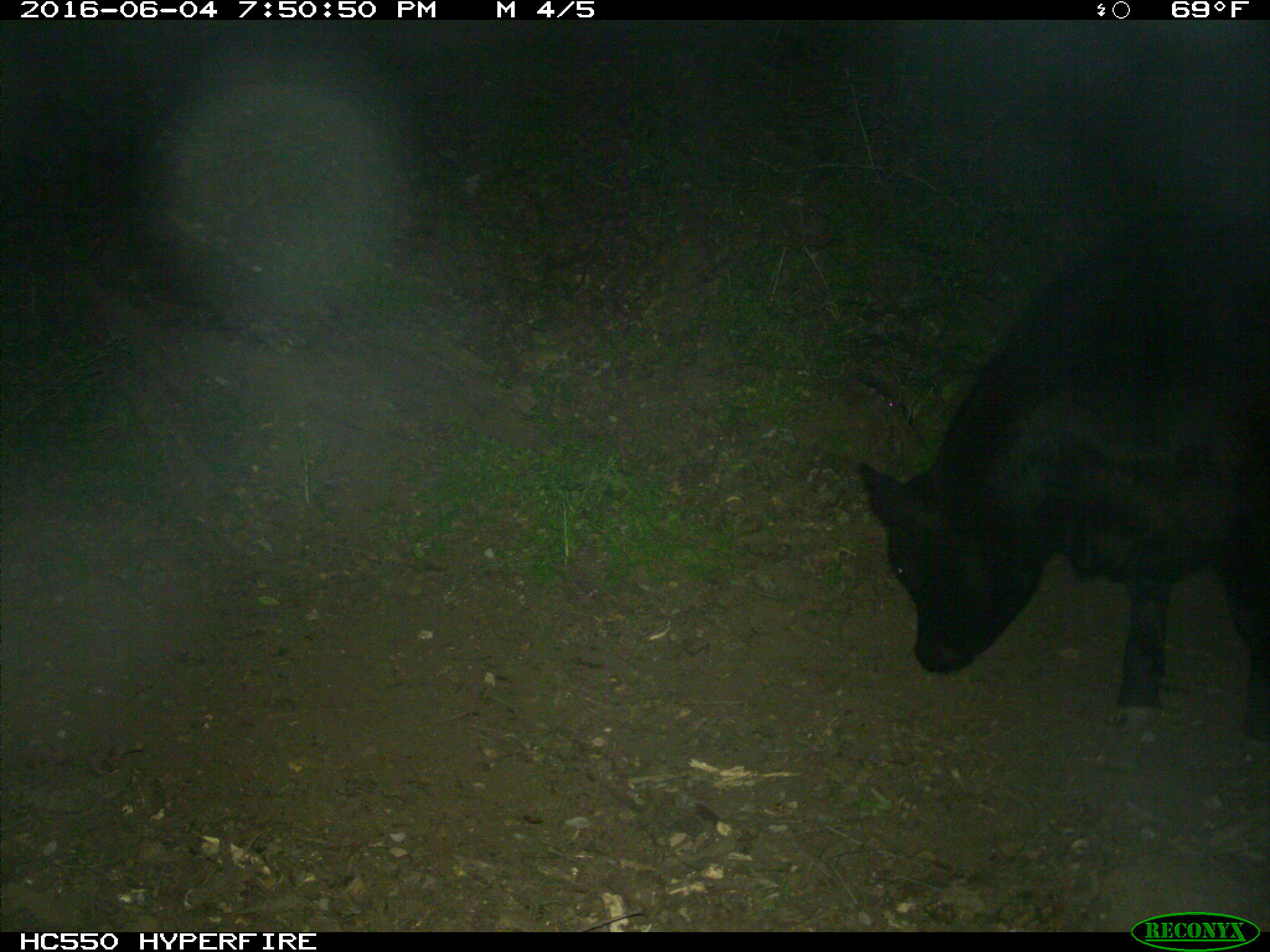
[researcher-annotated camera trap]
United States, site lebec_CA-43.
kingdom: Animalia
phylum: Chordata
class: Mammalia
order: Artiodactyla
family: Bovidae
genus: Bos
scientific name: Bos taurus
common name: domestic cow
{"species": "Bos taurus (domestic cow)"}